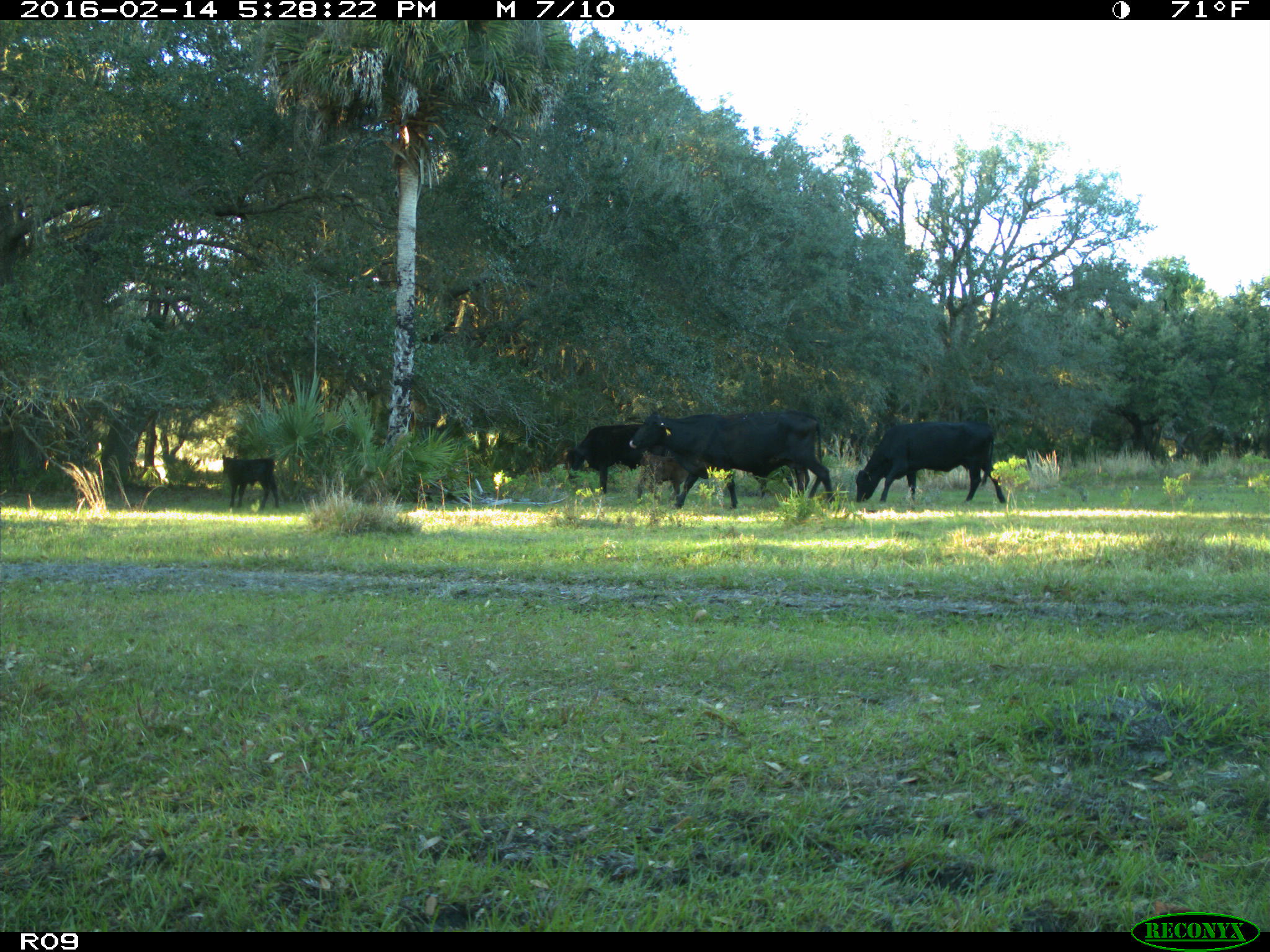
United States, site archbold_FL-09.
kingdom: Animalia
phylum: Chordata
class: Mammalia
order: Artiodactyla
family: Bovidae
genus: Bos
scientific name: Bos taurus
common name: domestic cow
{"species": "Bos taurus (domestic cow)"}